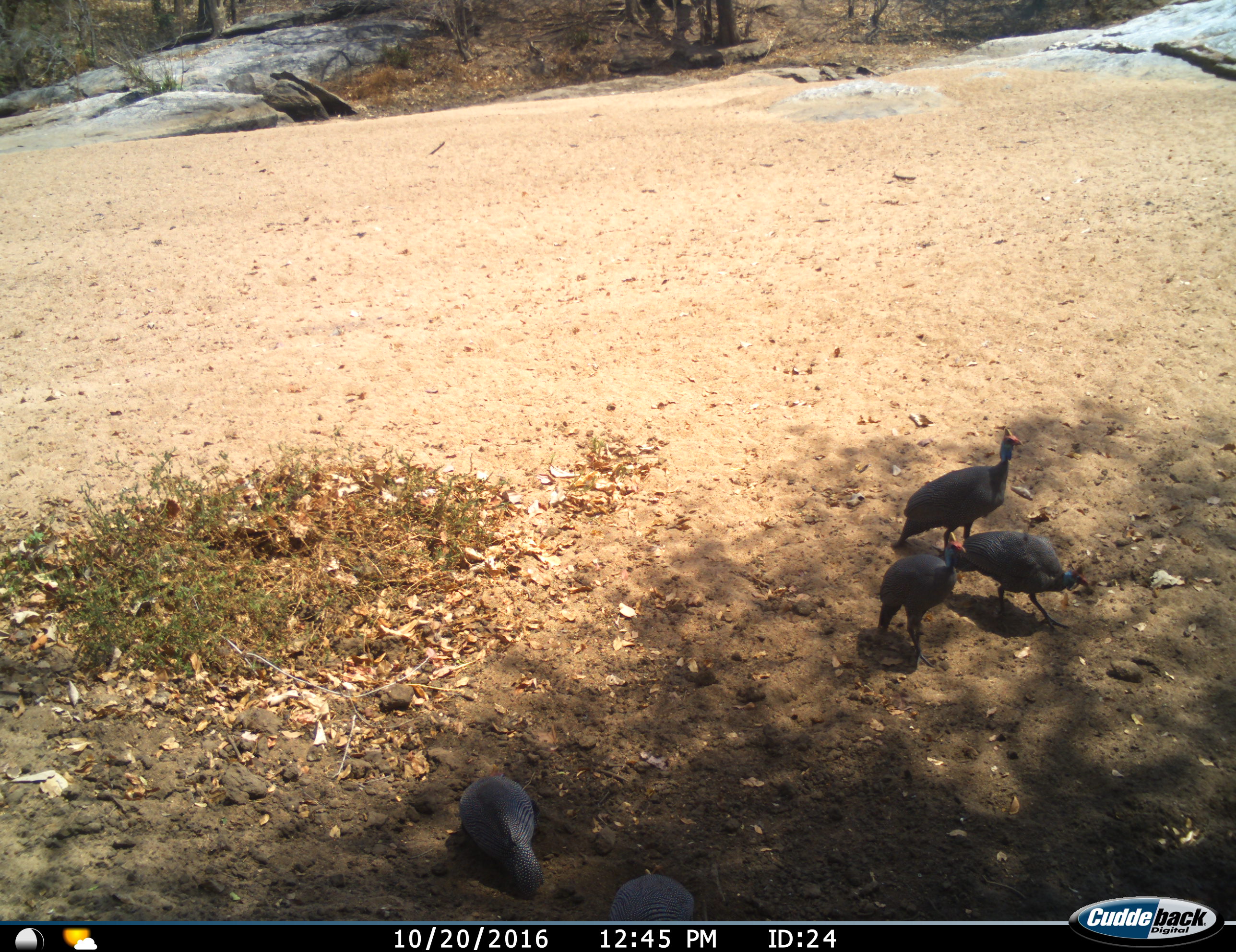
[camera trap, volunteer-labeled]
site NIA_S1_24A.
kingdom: Animalia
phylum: Chordata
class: Aves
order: Galliformes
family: Numididae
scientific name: Numididae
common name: guineafowl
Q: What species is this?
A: Guineafowl (Numididae).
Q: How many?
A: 5.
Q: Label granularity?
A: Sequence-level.